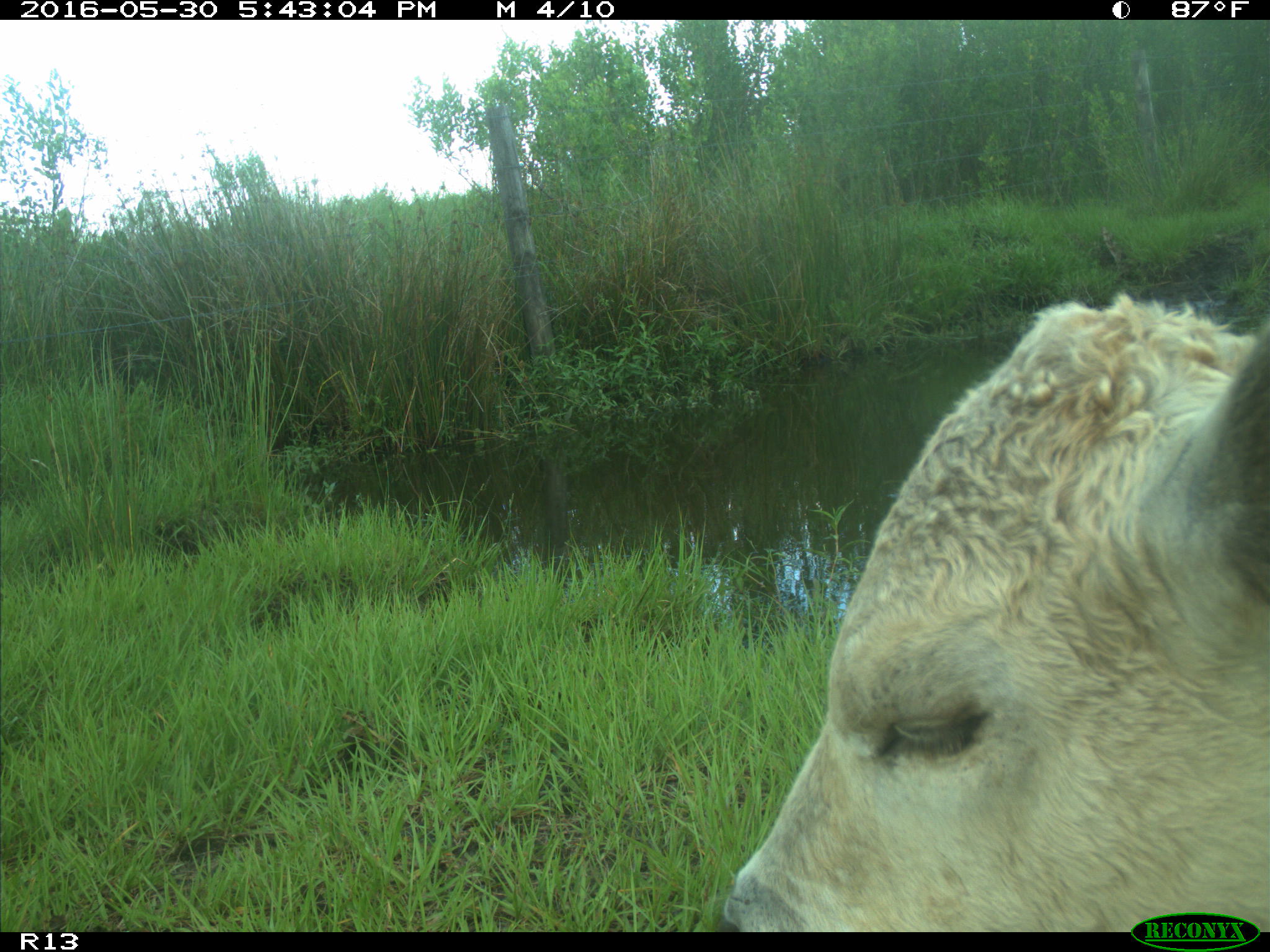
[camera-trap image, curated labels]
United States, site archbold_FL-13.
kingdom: Animalia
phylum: Chordata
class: Mammalia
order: Artiodactyla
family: Bovidae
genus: Bos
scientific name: Bos taurus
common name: domestic cow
Bos taurus (domestic cow).